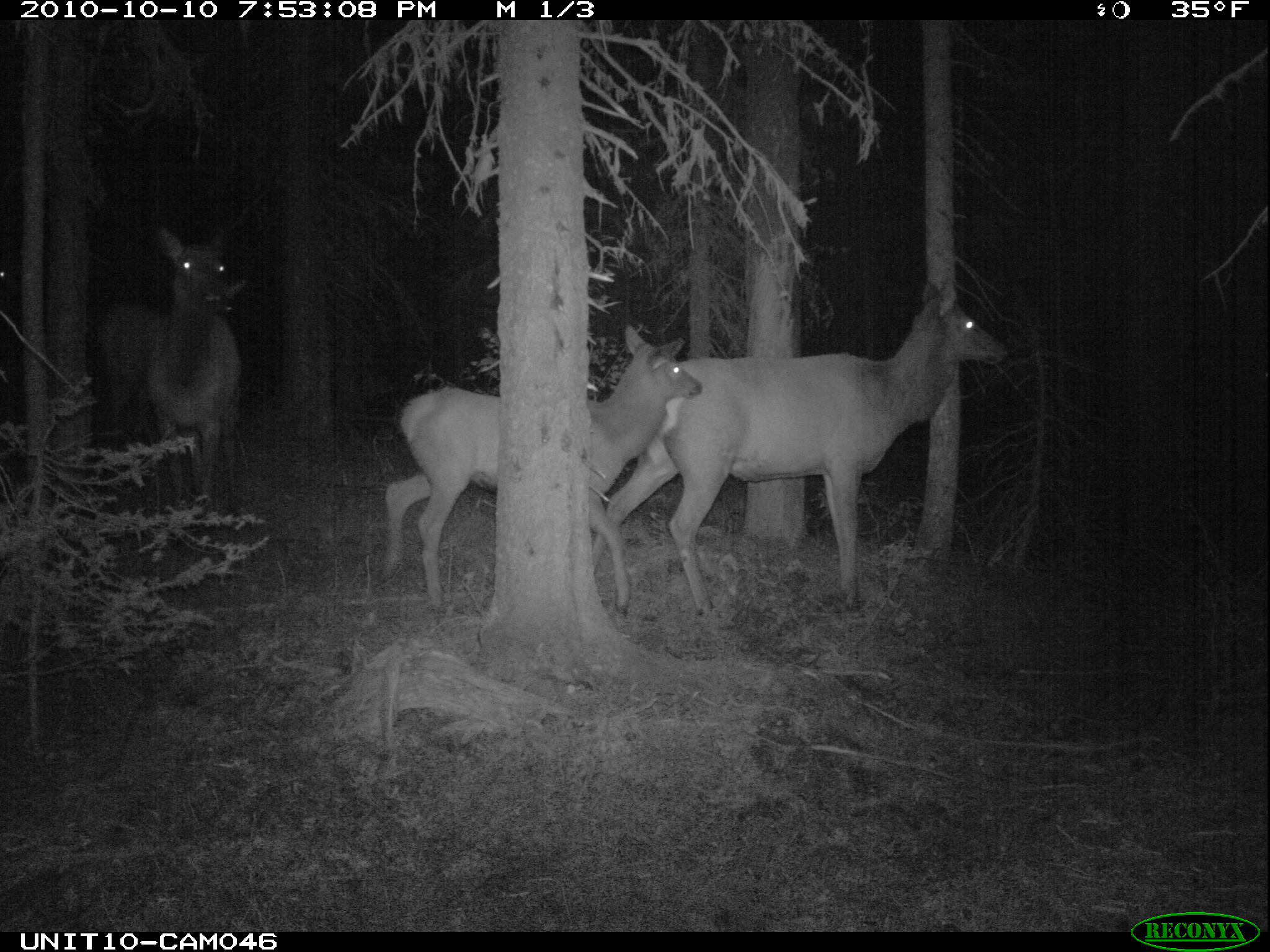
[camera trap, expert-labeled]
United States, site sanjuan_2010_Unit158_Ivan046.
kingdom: Animalia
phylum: Chordata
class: Mammalia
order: Artiodactyla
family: Cervidae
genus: Cervus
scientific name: Cervus elaphus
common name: red deer